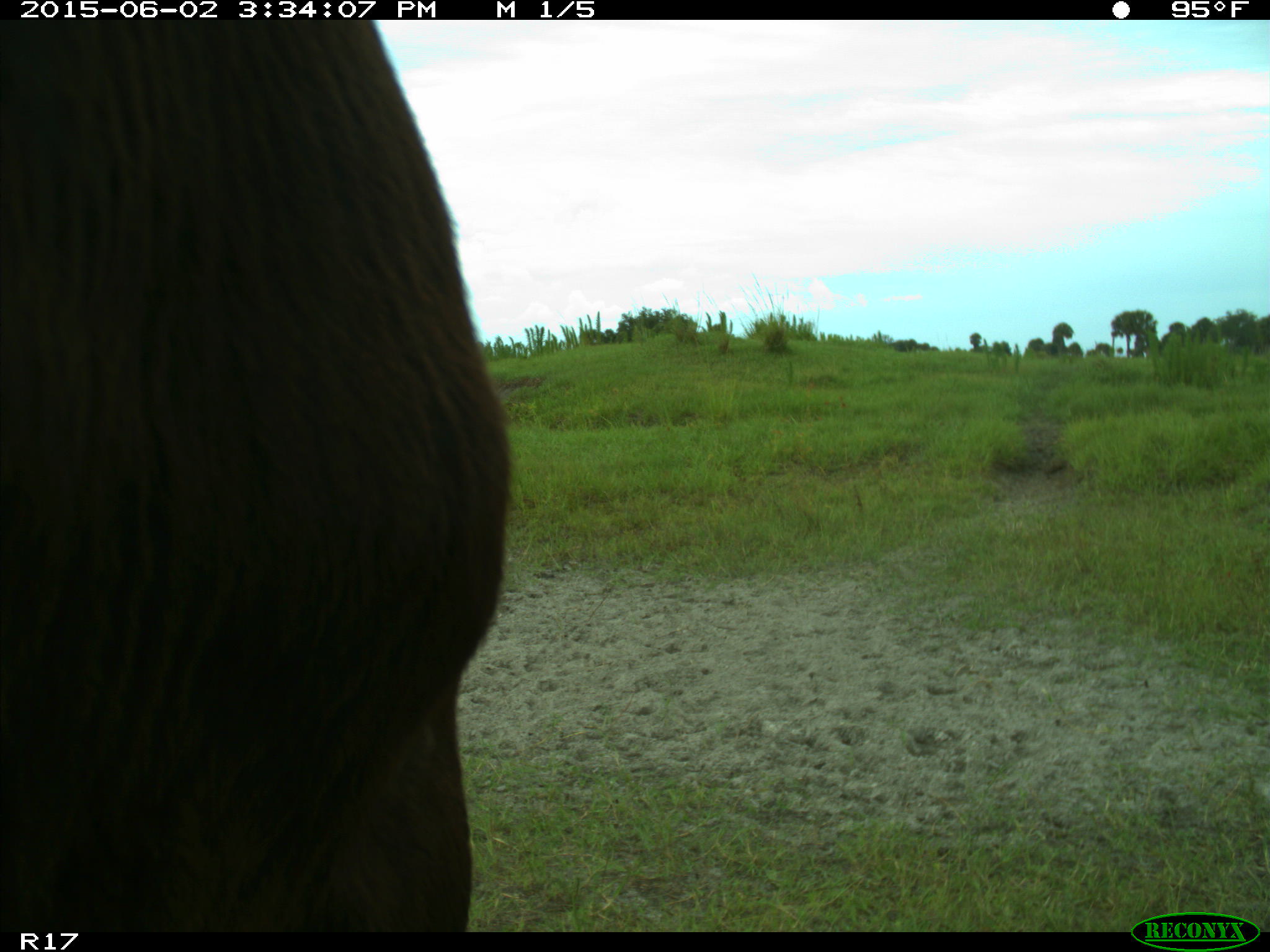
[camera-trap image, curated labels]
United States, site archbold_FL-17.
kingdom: Animalia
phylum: Chordata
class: Mammalia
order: Artiodactyla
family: Bovidae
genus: Bos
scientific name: Bos taurus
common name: domestic cow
Bos taurus (domestic cow).